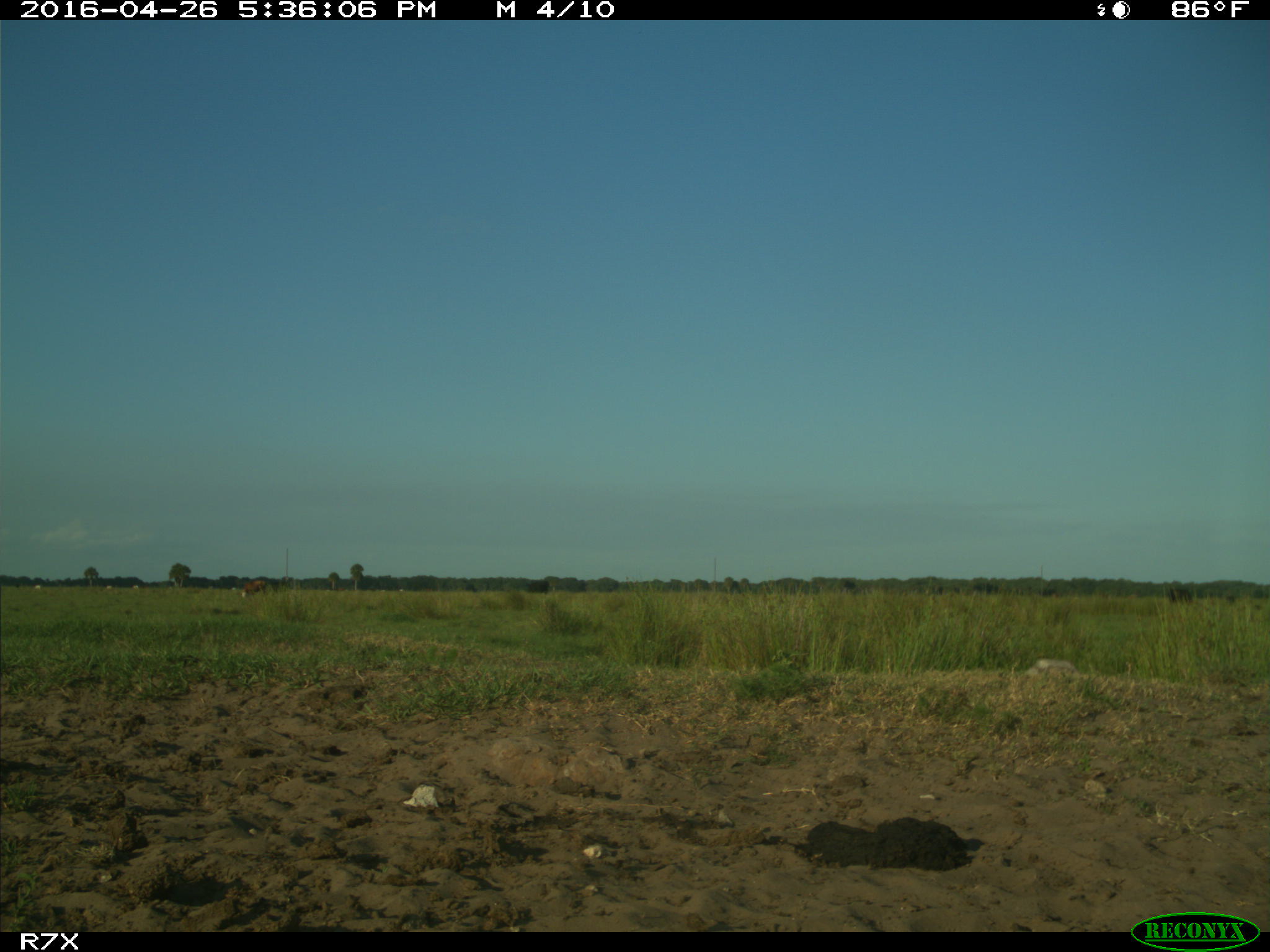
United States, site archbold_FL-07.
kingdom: Animalia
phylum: Chordata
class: Mammalia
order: Artiodactyla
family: Bovidae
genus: Bos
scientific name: Bos taurus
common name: domestic cow